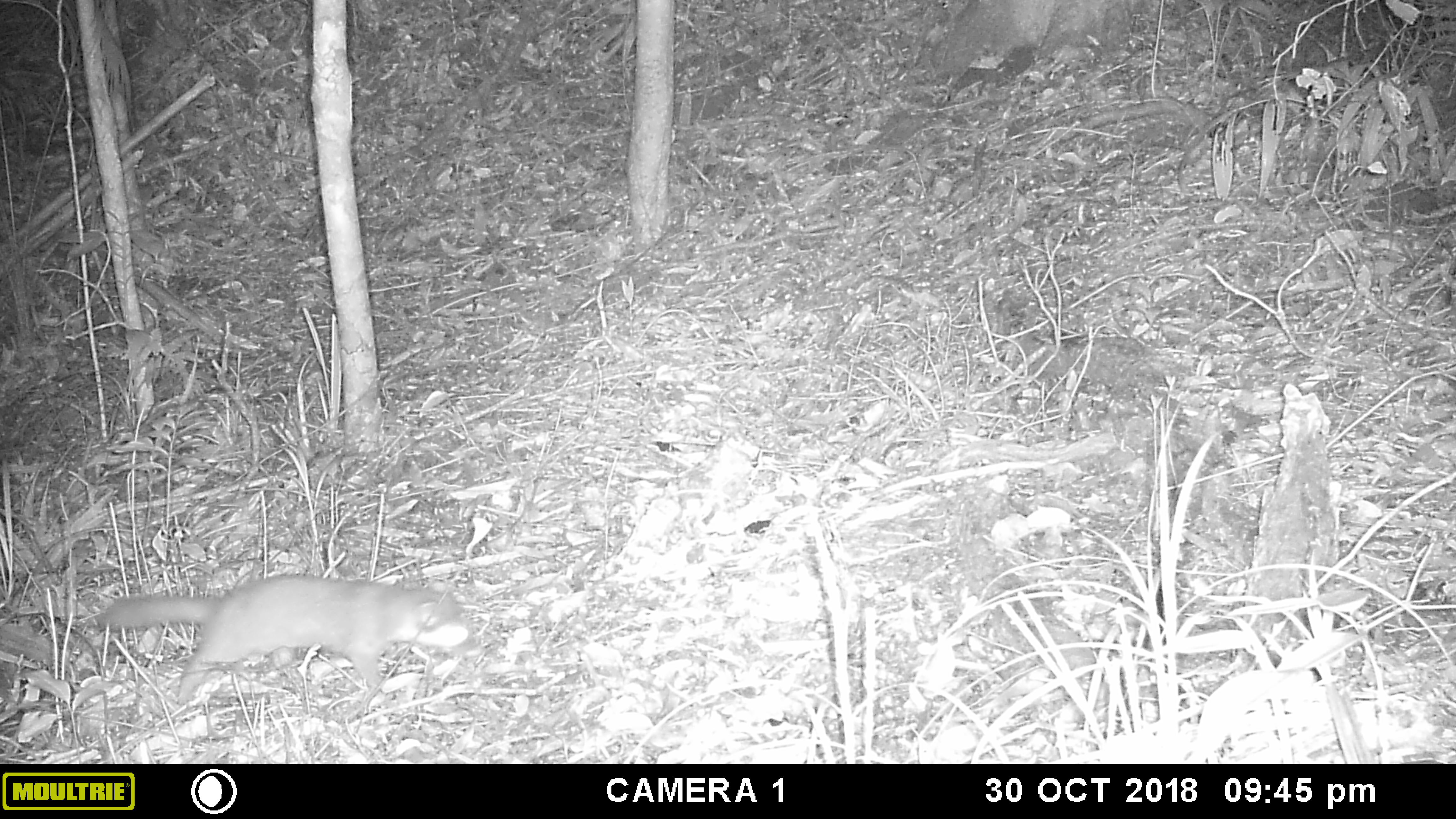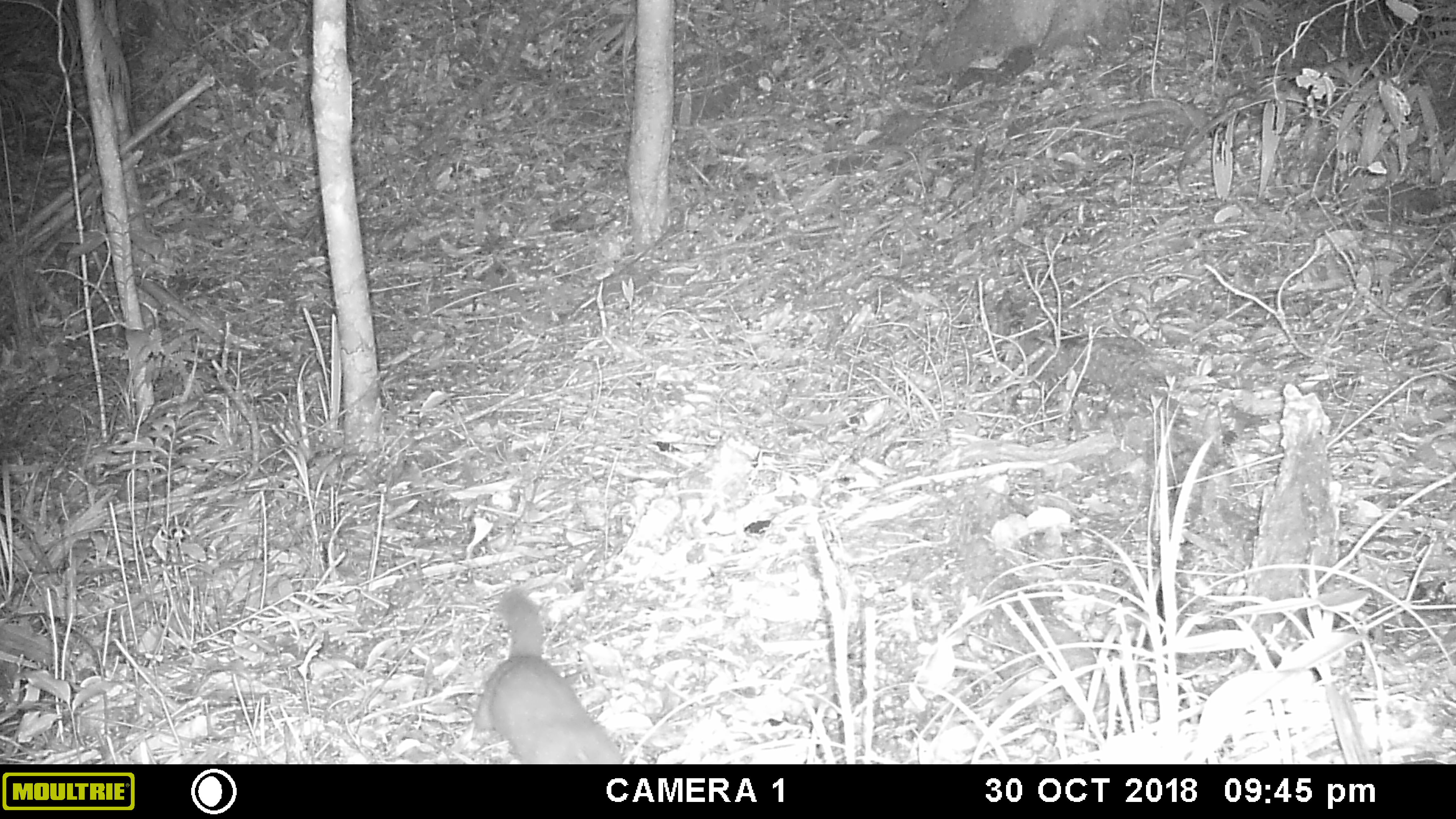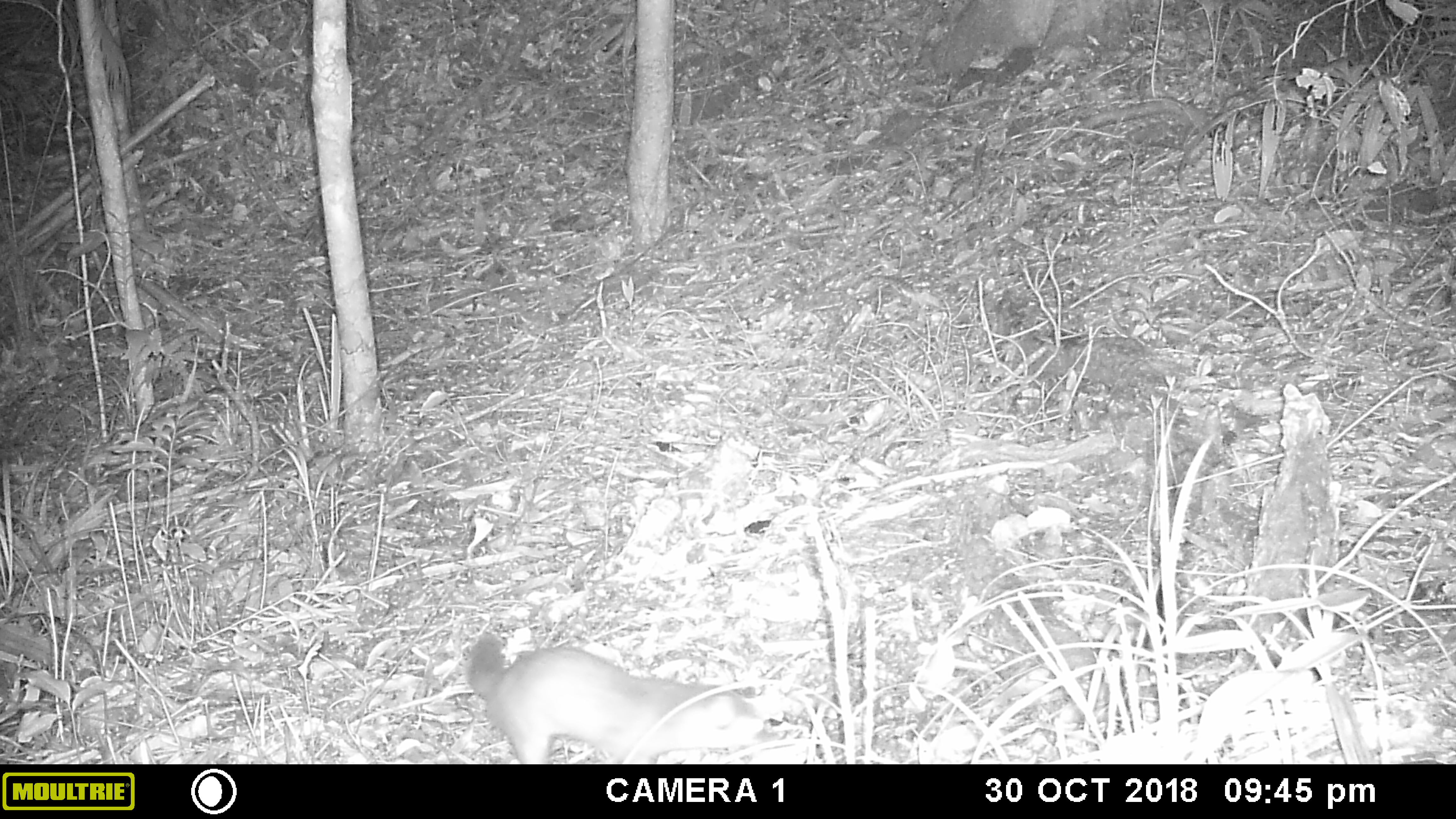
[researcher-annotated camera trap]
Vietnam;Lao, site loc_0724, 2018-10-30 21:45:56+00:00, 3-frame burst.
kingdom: Animalia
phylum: Chordata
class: Mammalia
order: Carnivora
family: Mustelidae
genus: Melogale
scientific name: Melogale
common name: ferret badger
Ferret badger (Melogale). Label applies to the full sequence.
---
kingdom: Animalia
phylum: Chordata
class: Mammalia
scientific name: Mammalia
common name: mammal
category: unidentified small mammal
Unidentified small mammal (mammal) (Mammalia). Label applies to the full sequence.